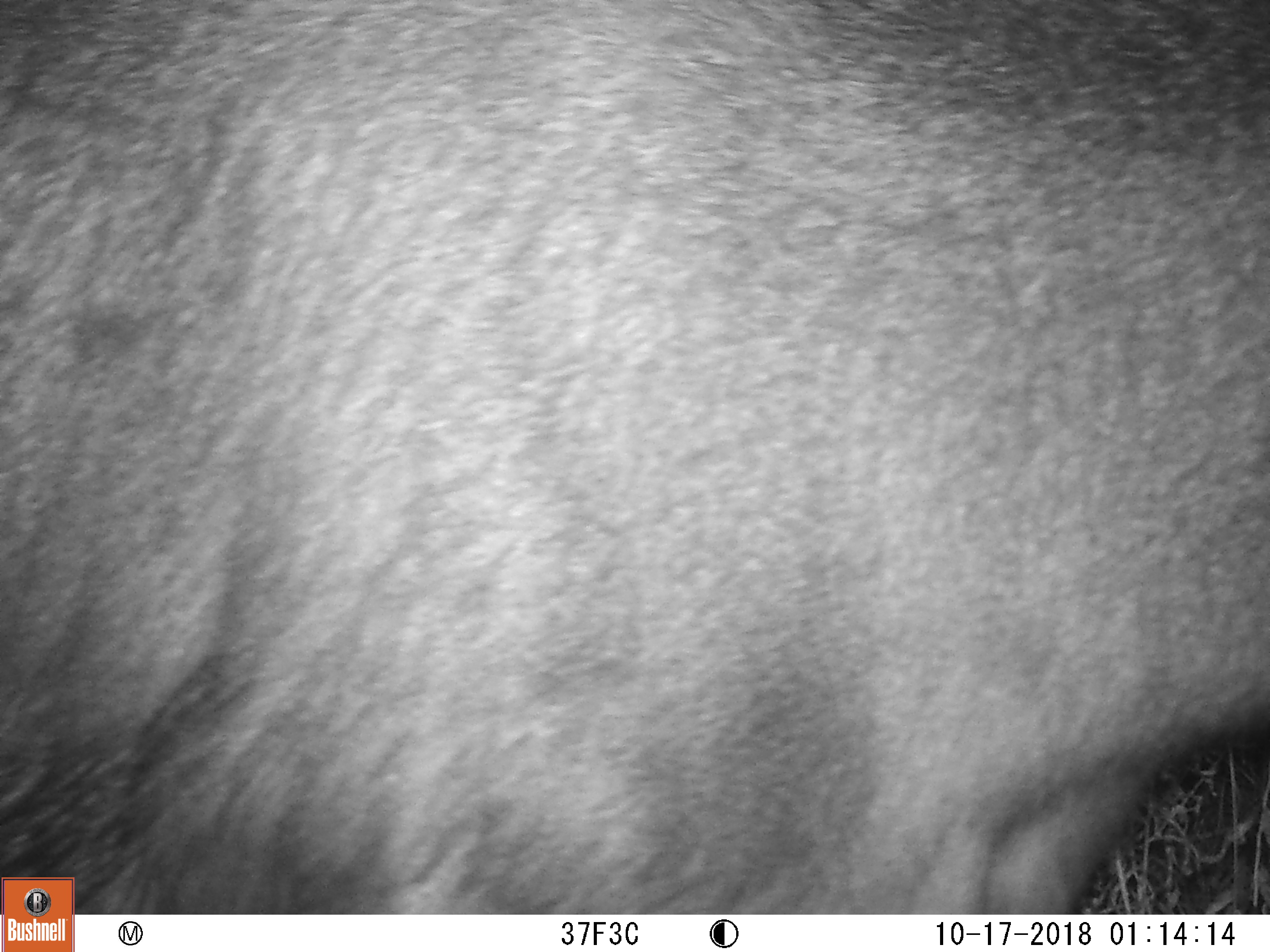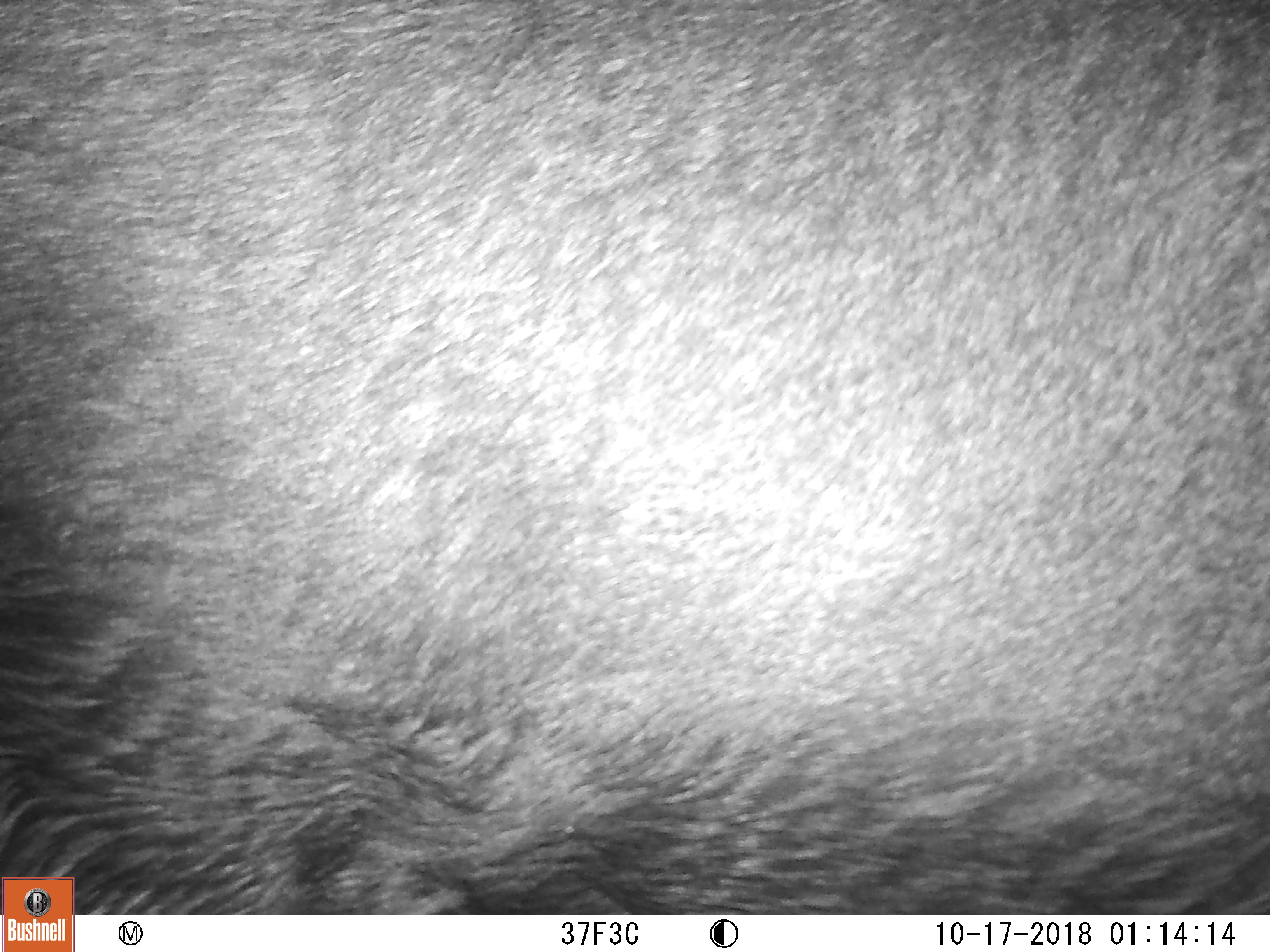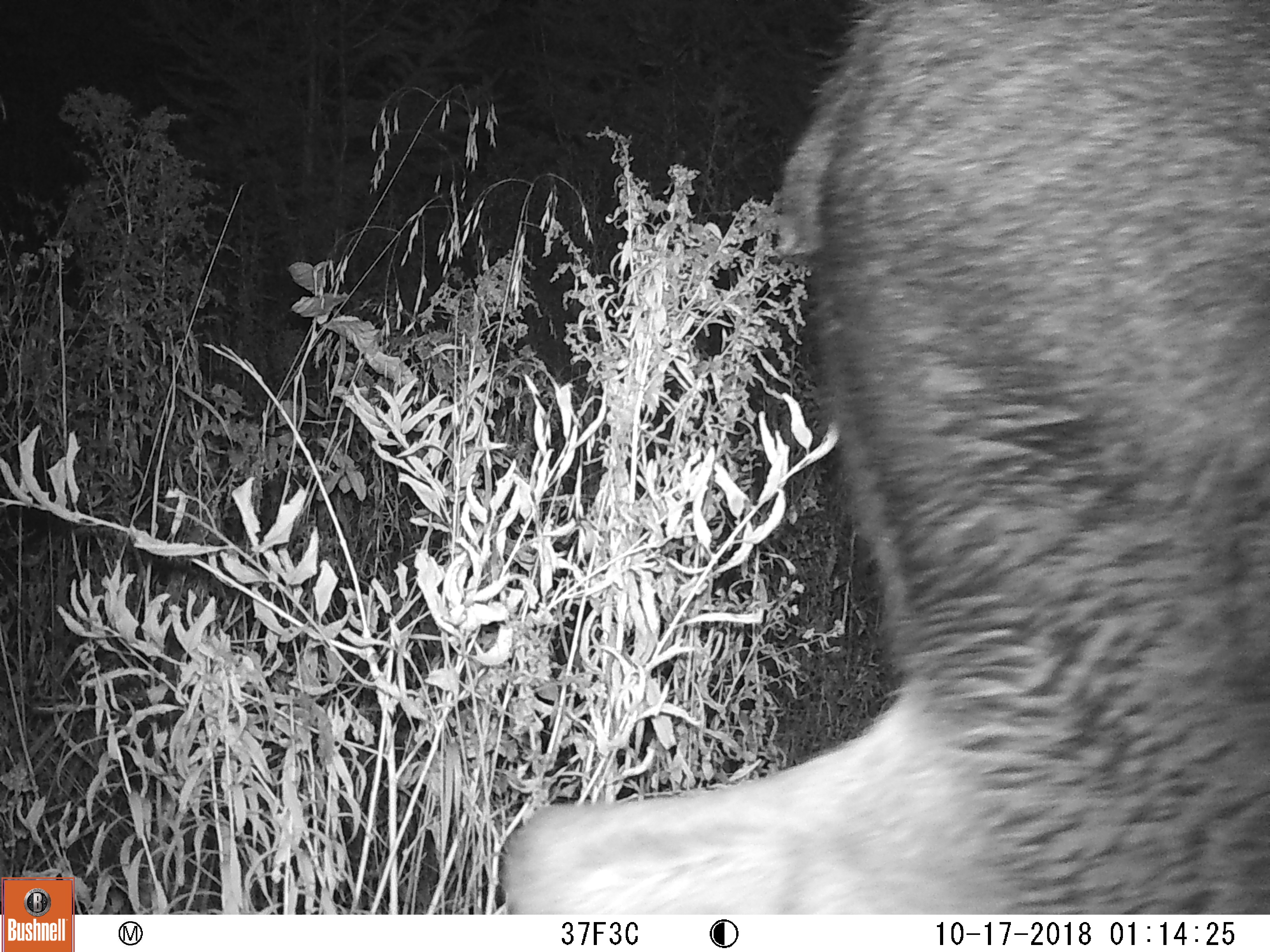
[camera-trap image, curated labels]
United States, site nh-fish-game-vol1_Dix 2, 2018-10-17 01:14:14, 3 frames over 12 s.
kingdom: Animalia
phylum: Chordata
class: Mammalia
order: Artiodactyla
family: Cervidae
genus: Alces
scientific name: Alces alces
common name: moose